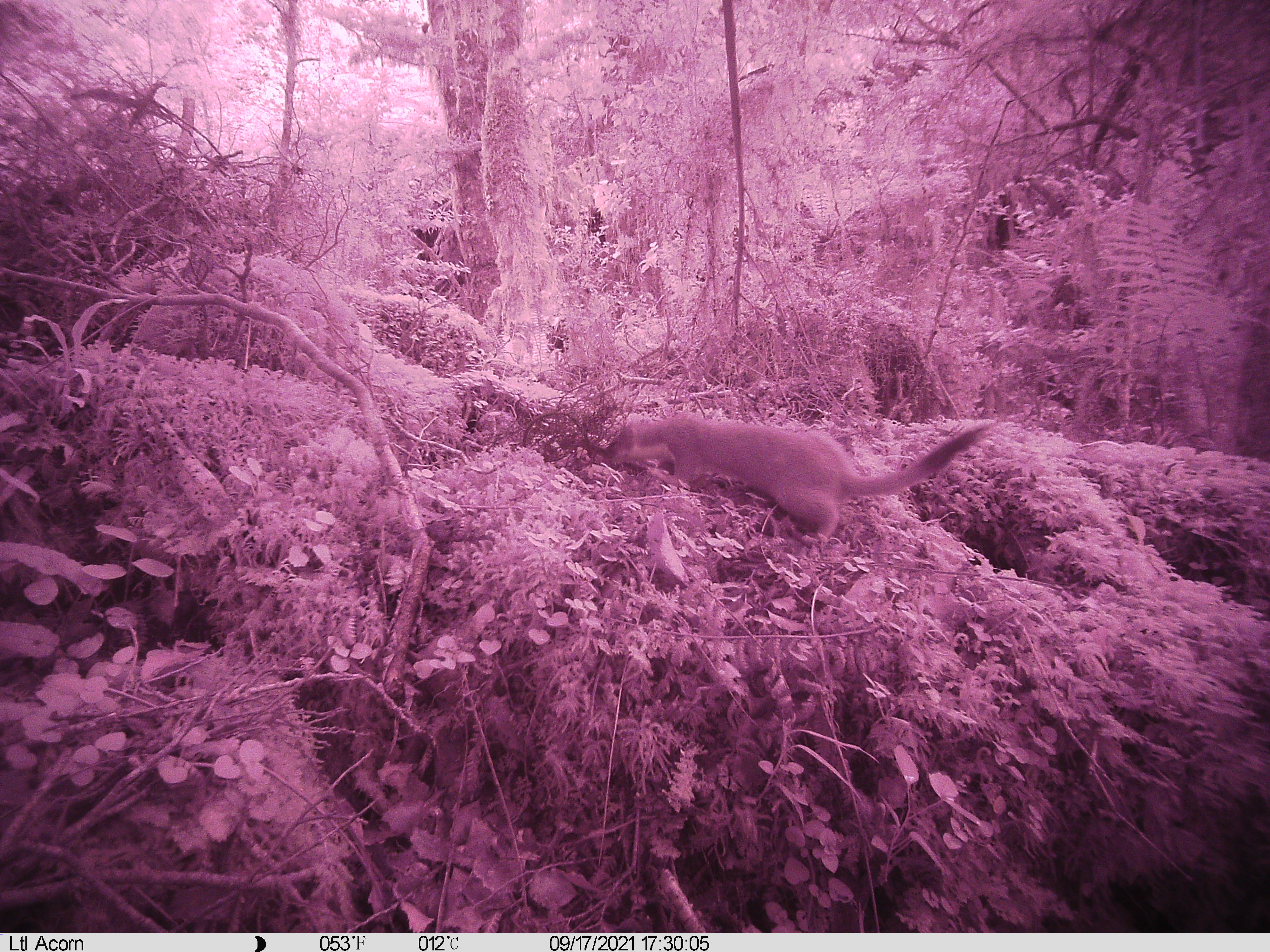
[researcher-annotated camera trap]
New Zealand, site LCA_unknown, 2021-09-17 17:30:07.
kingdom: Animalia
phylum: Chordata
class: Mammalia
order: Carnivora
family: Mustelidae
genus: Mustela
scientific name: Mustela erminea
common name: stoat